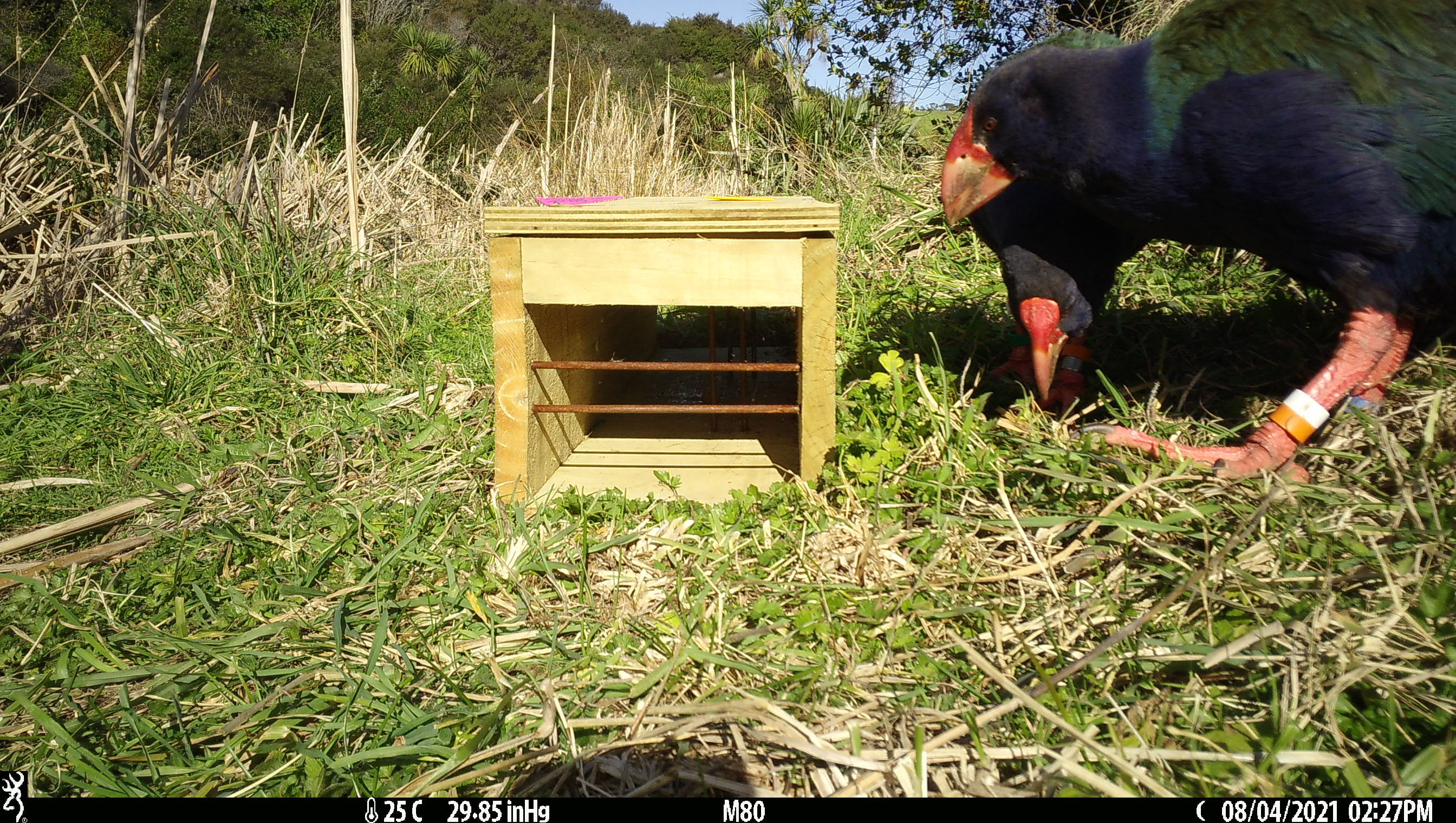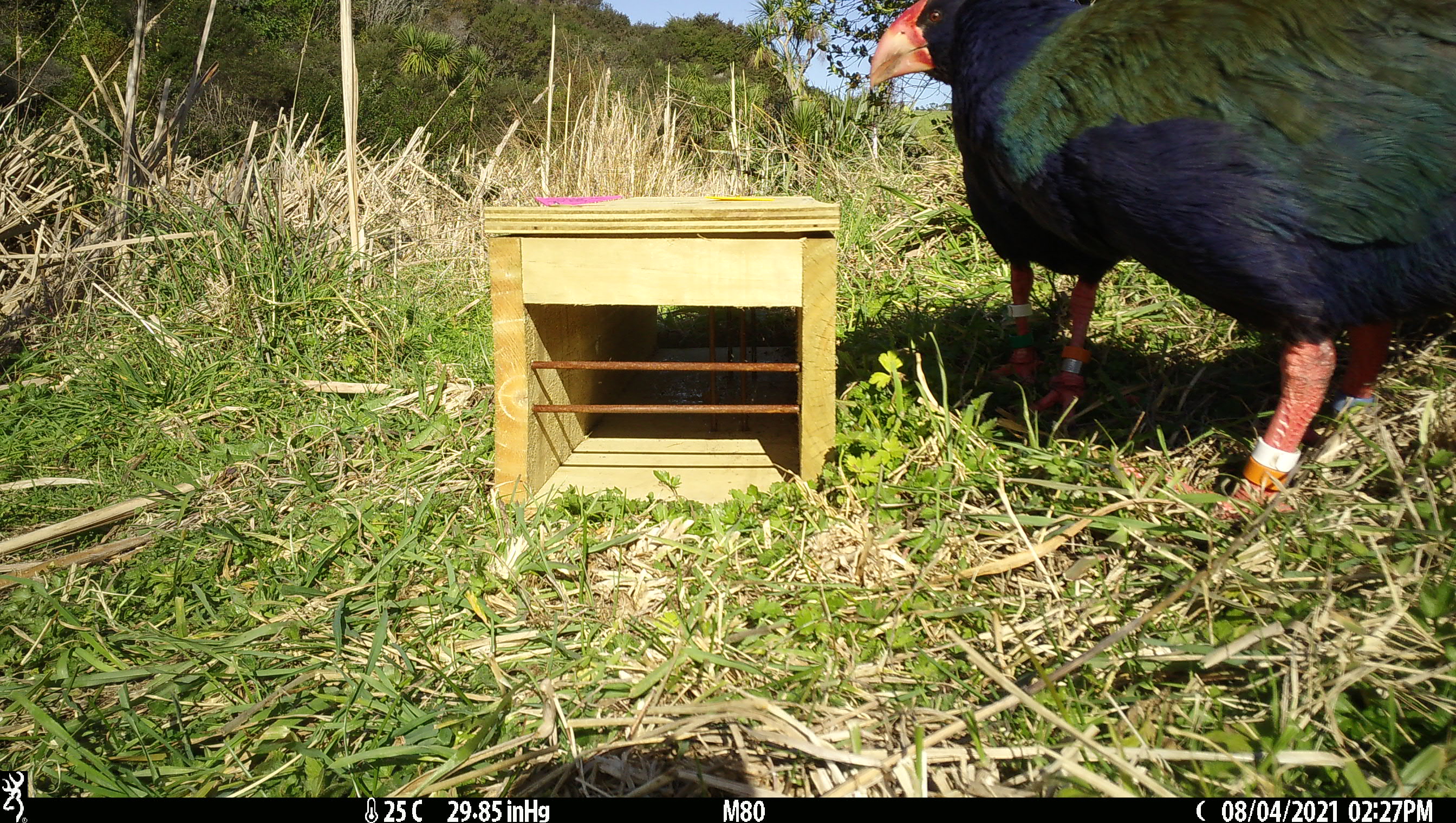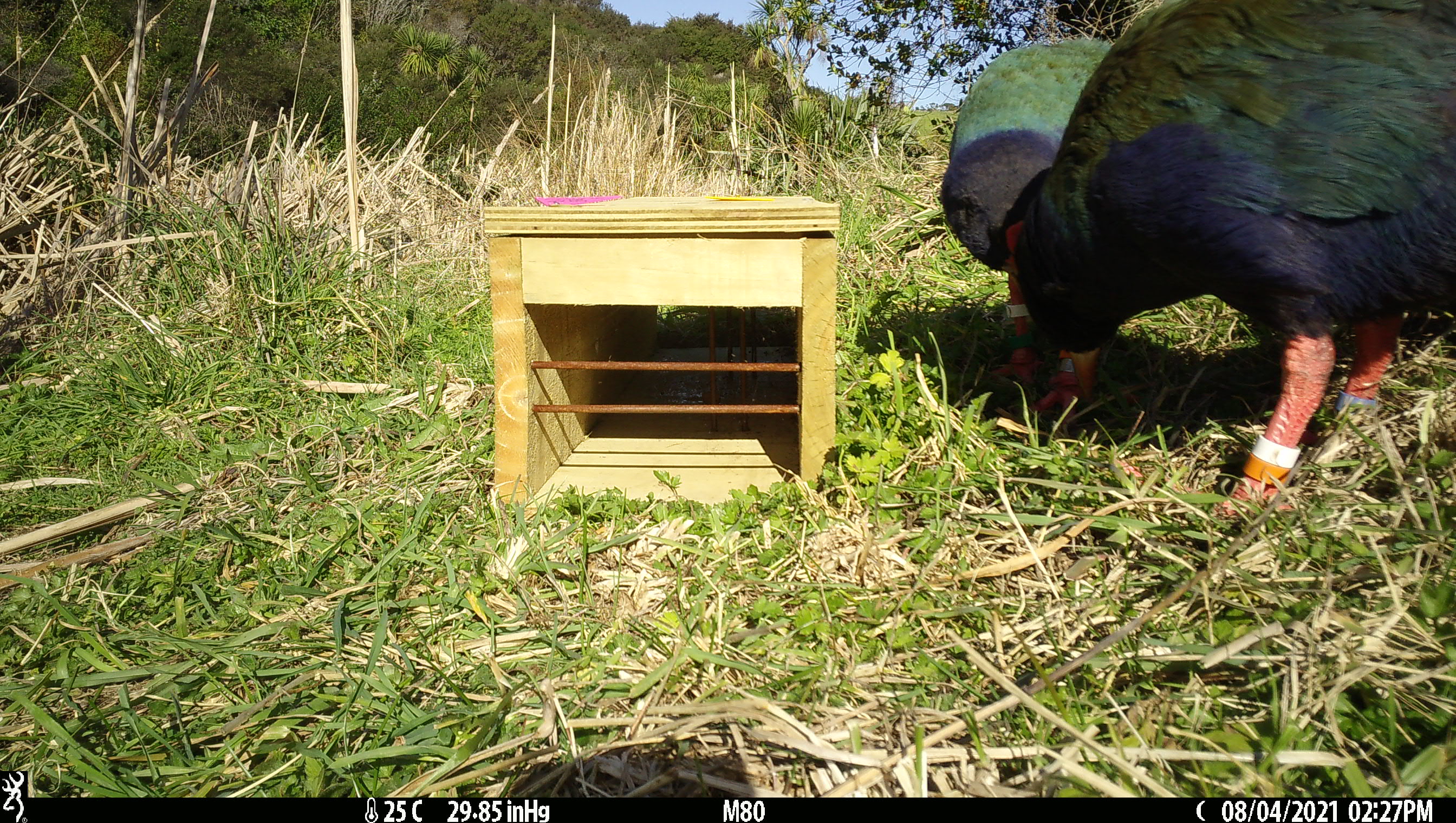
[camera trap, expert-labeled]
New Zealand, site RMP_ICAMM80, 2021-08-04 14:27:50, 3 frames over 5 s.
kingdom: Animalia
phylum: Chordata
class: Aves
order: Gruiformes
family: Rallidae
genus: Porphyrio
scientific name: Porphyrio mantelli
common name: takahe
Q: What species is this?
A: Takahe (Porphyrio mantelli).